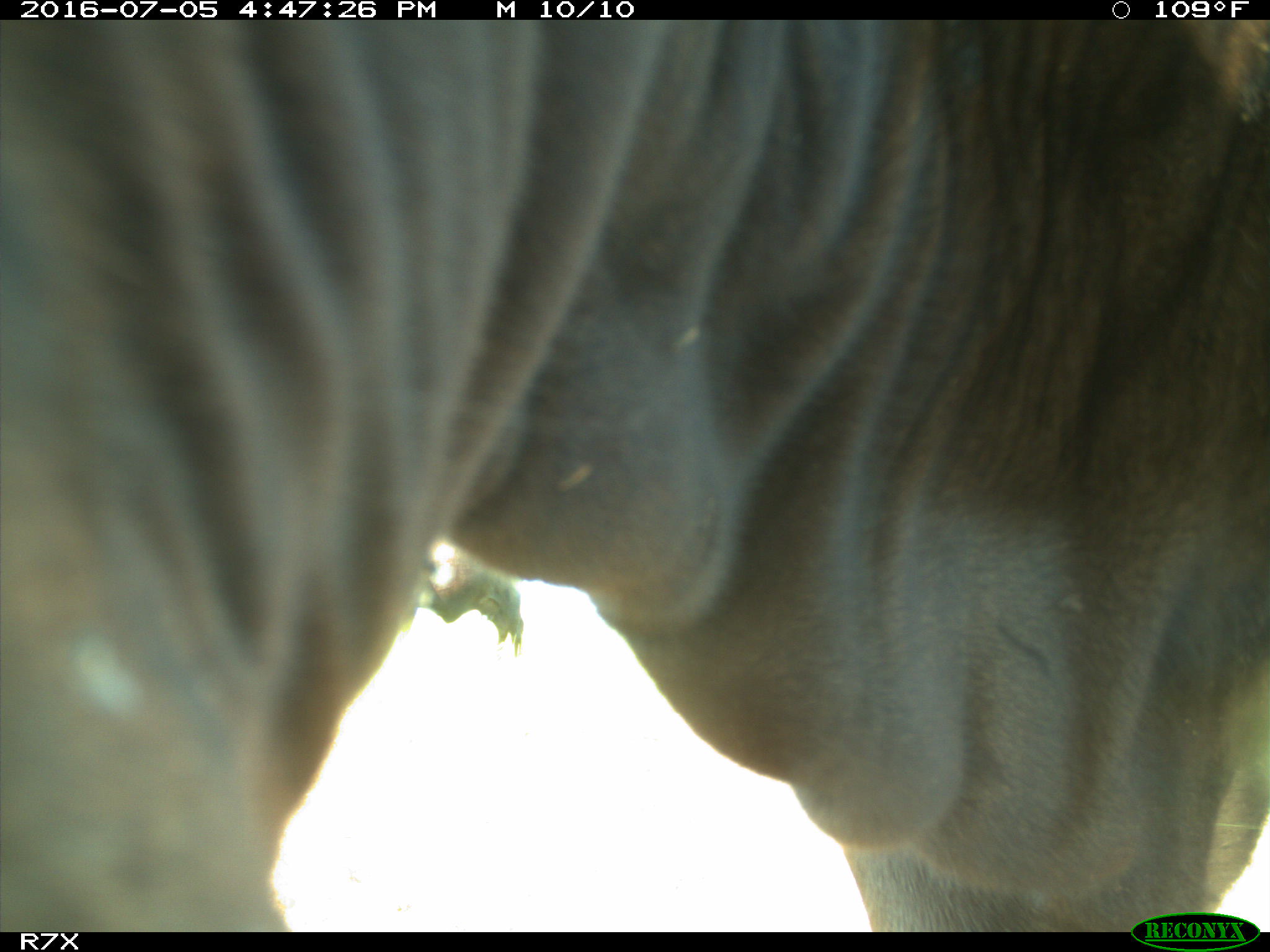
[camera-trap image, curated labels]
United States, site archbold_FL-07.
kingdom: Animalia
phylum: Chordata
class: Mammalia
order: Artiodactyla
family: Bovidae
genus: Bos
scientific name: Bos taurus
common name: domestic cow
Bos taurus (domestic cow).